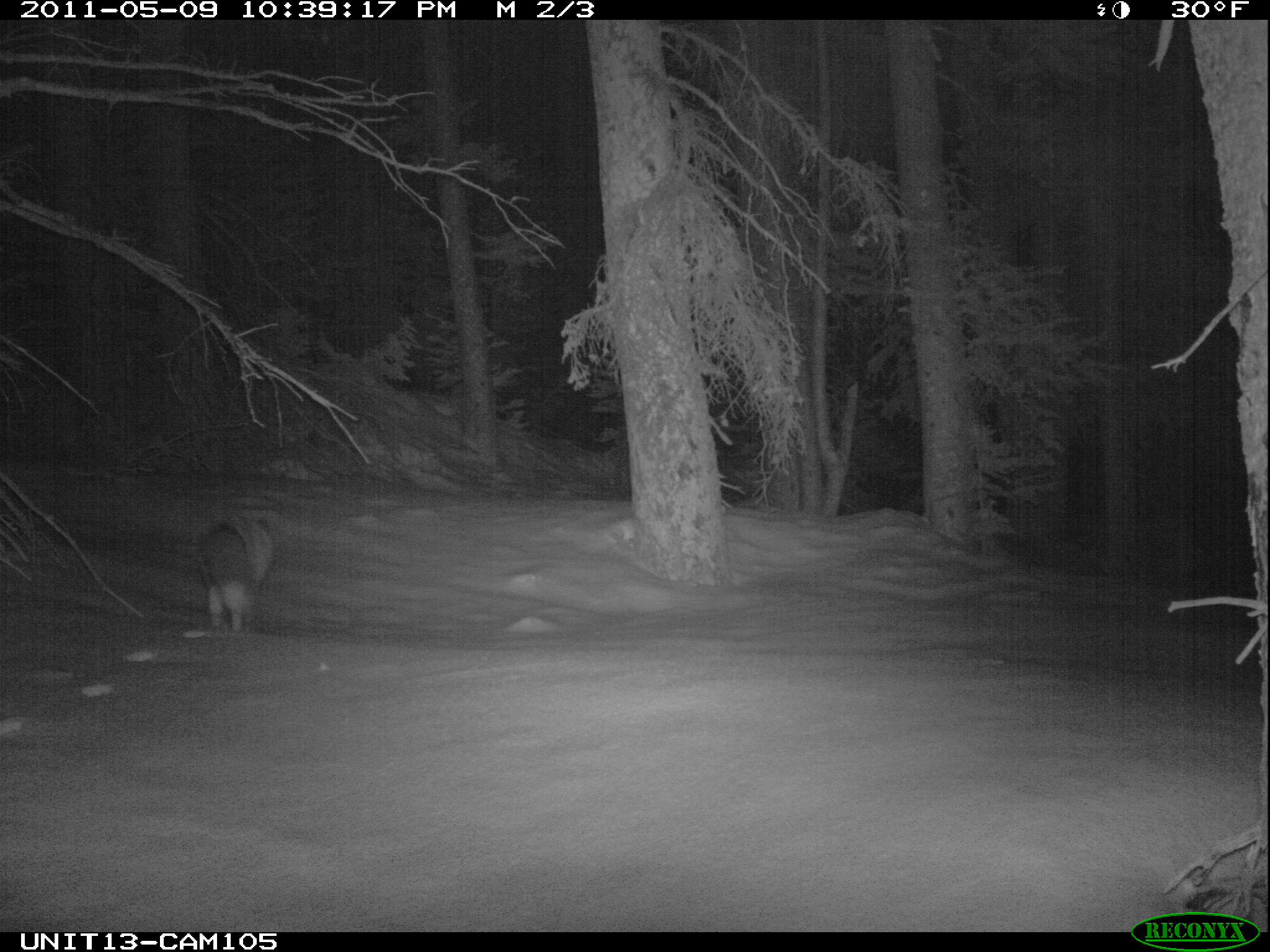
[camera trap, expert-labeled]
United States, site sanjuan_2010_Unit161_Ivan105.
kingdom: Animalia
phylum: Chordata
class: Mammalia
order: Carnivora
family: Canidae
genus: Vulpes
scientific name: Vulpes vulpes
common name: red fox